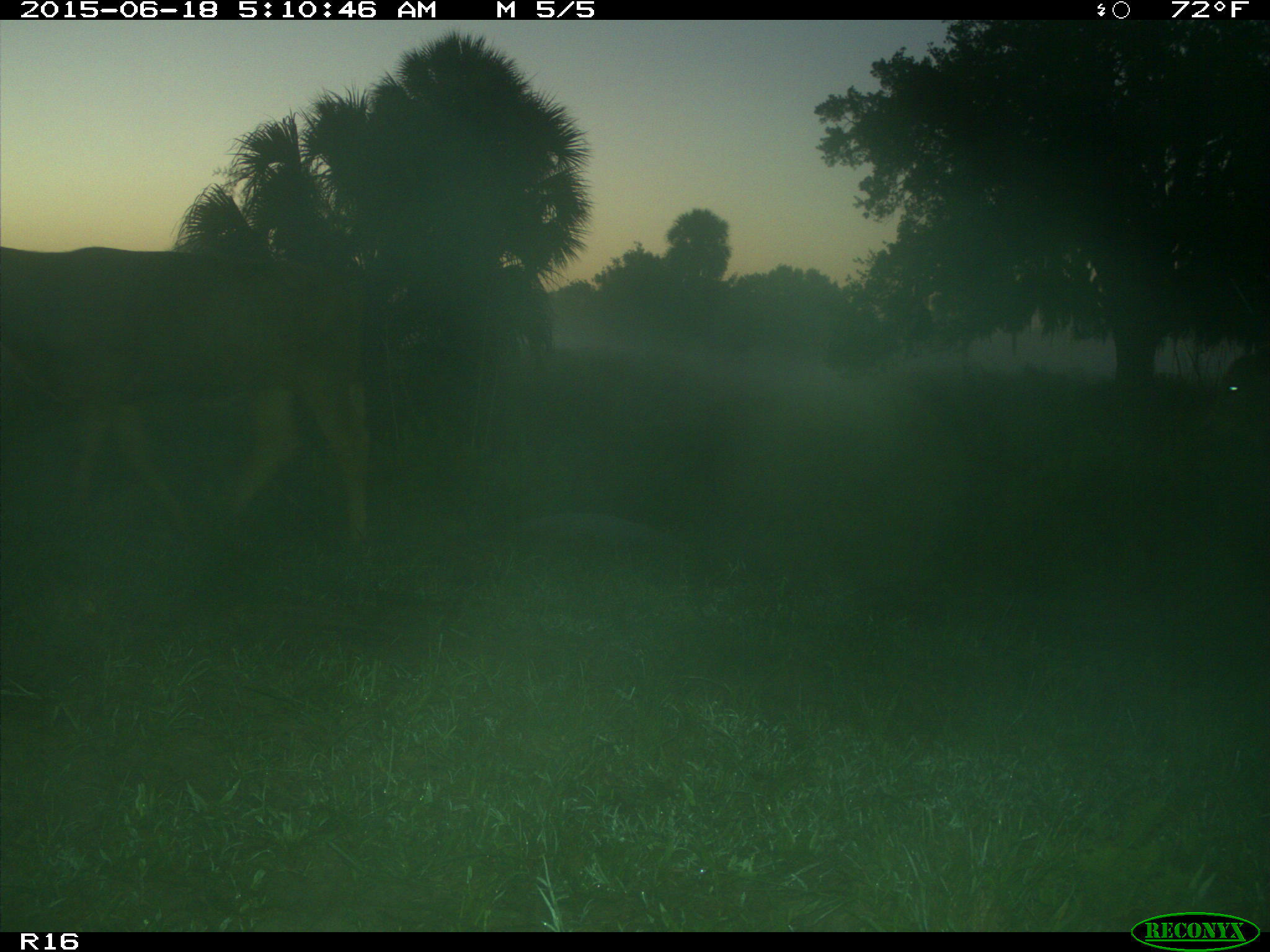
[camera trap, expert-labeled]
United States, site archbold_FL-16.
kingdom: Animalia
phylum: Chordata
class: Mammalia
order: Artiodactyla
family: Bovidae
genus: Bos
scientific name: Bos taurus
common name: domestic cow